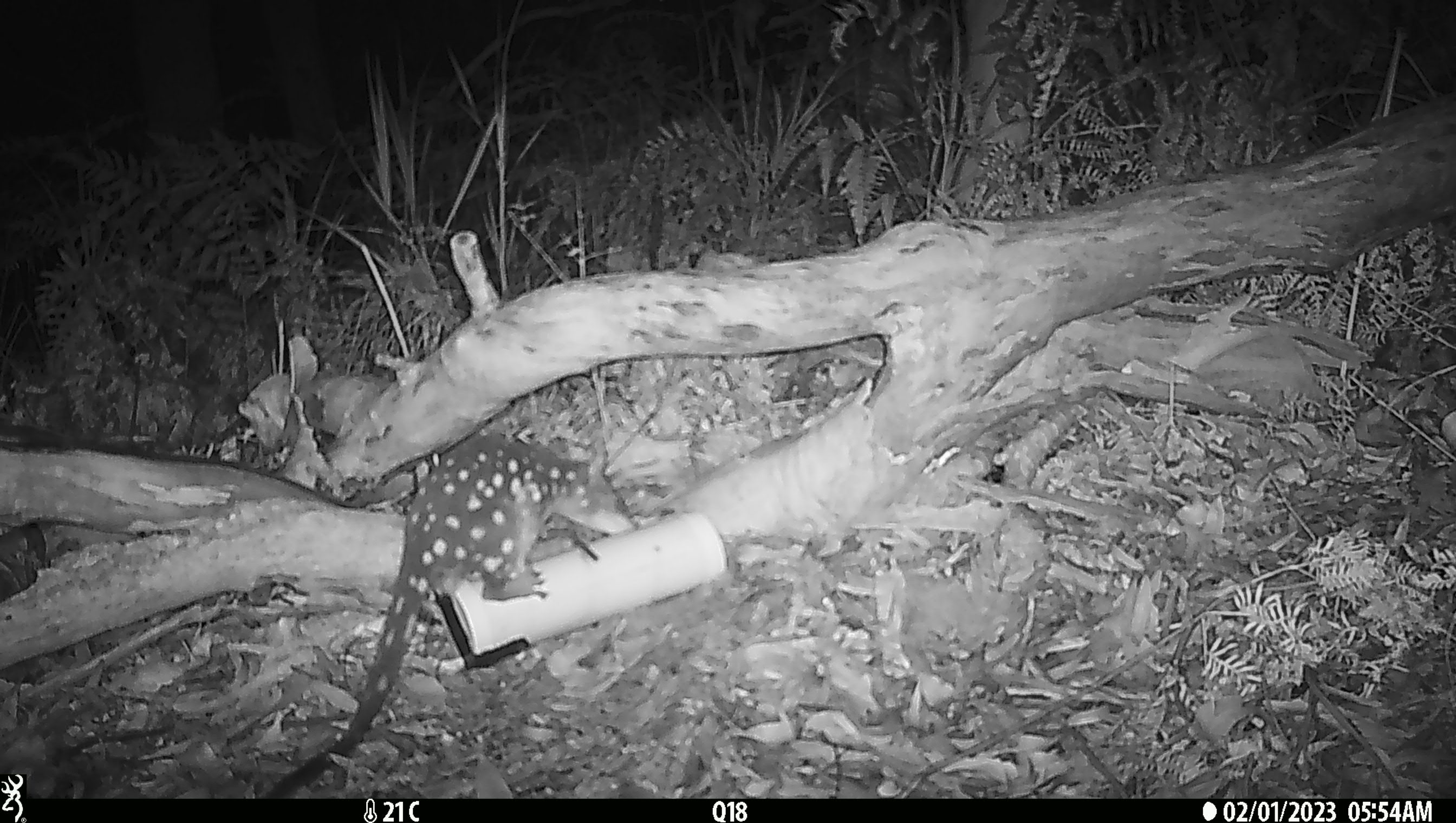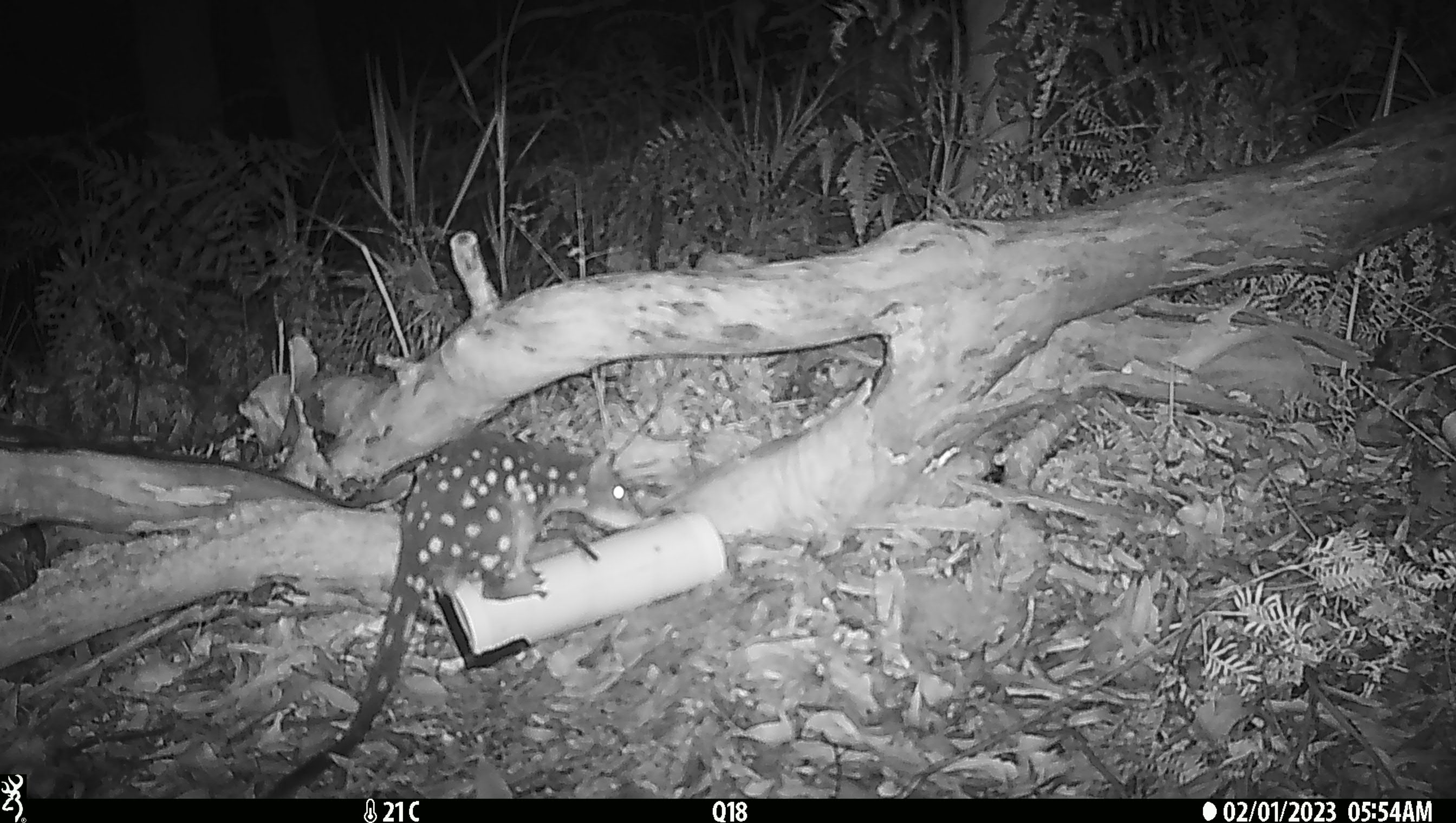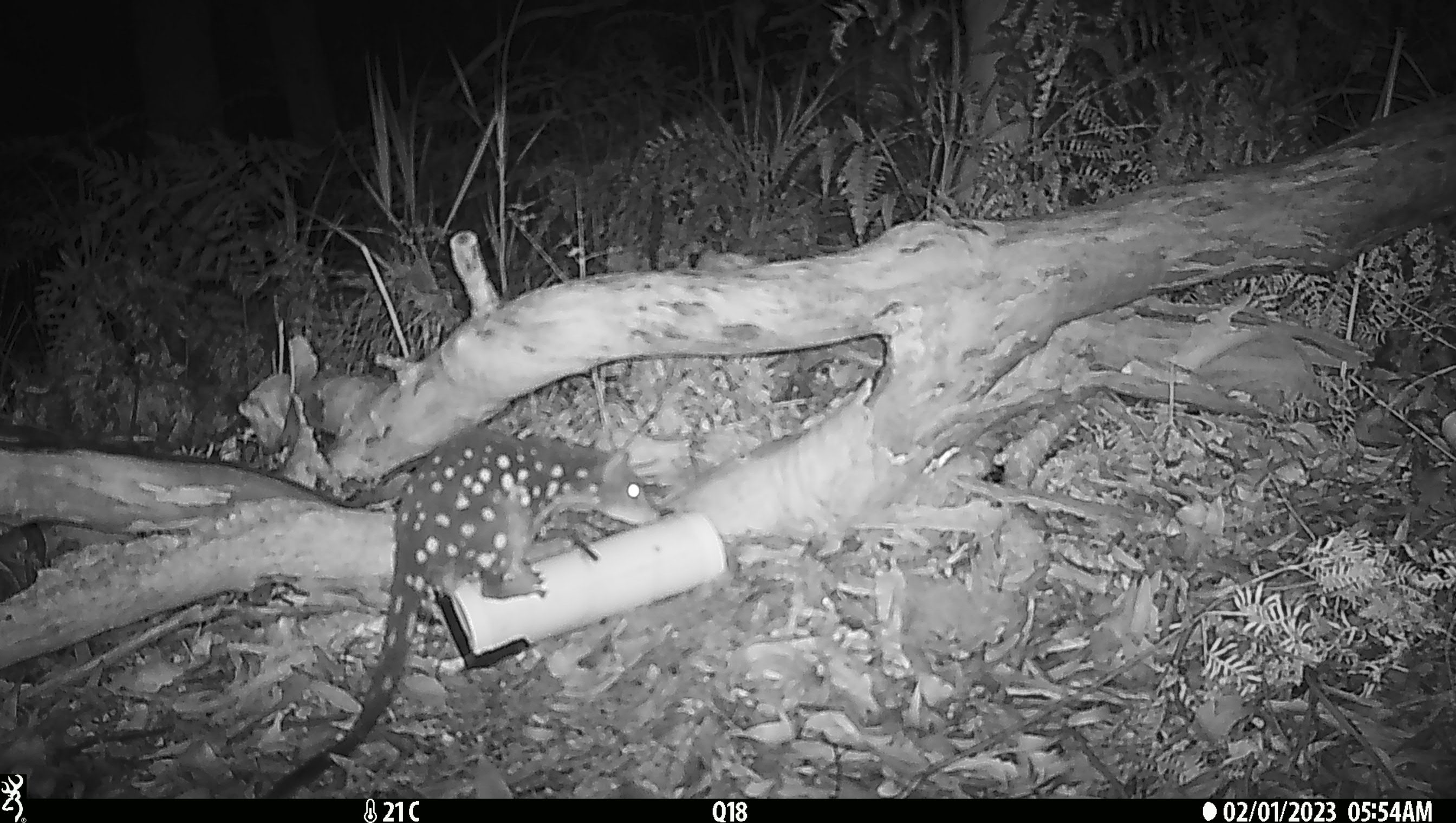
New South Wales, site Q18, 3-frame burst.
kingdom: Animalia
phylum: Chordata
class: Mammalia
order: Dasyuromorphia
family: Dasyuridae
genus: Dasyurus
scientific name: Dasyurus maculatus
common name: spotted-tailed quoll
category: quoll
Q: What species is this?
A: Quoll (spotted-tailed quoll) (Dasyurus maculatus).